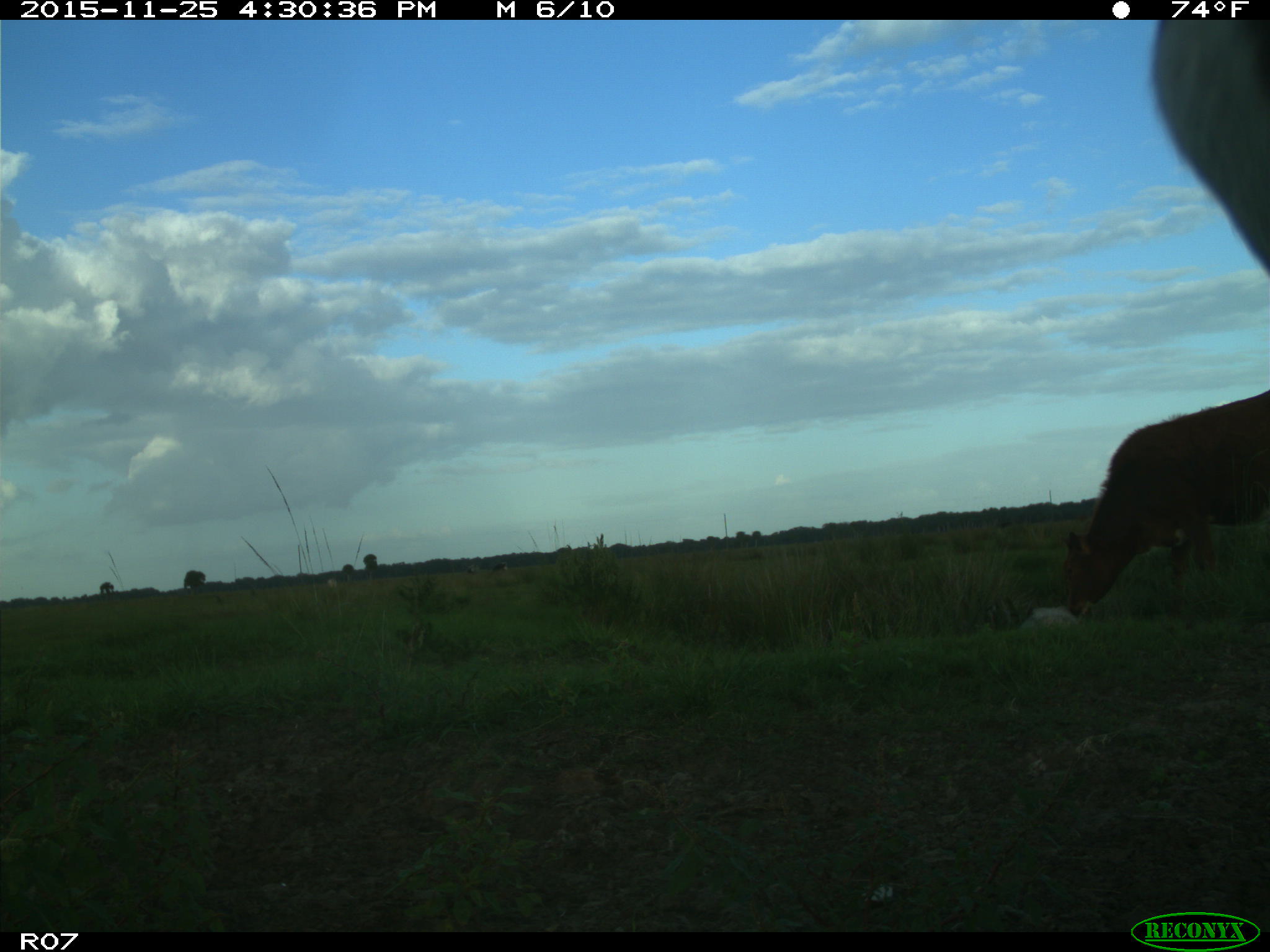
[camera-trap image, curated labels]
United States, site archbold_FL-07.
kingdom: Animalia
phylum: Chordata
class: Mammalia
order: Artiodactyla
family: Bovidae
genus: Bos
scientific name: Bos taurus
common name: domestic cow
Bos taurus (domestic cow).